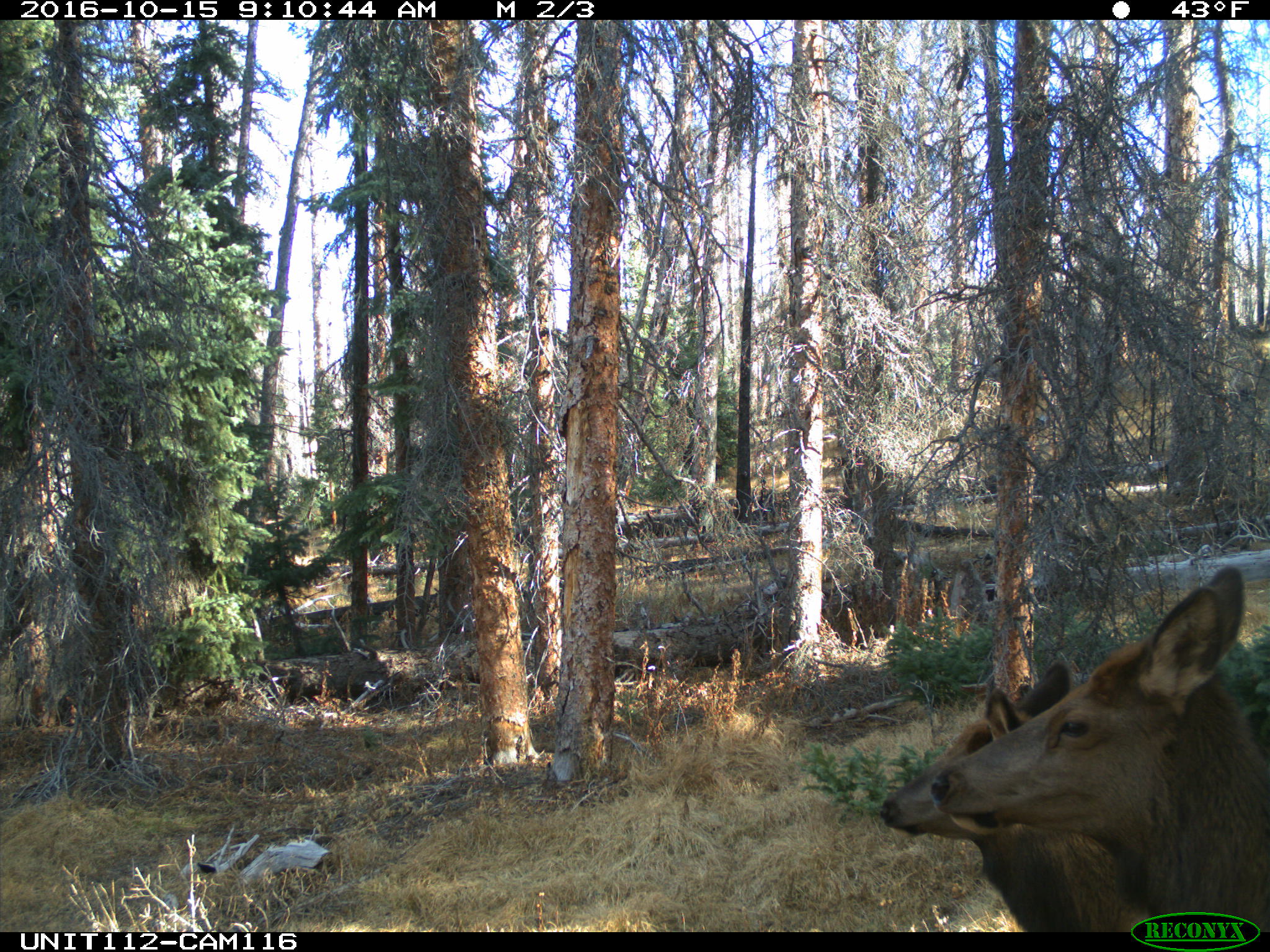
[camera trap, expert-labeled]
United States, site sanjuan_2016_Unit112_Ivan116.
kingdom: Animalia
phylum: Chordata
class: Mammalia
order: Artiodactyla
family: Cervidae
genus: Cervus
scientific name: Cervus elaphus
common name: red deer